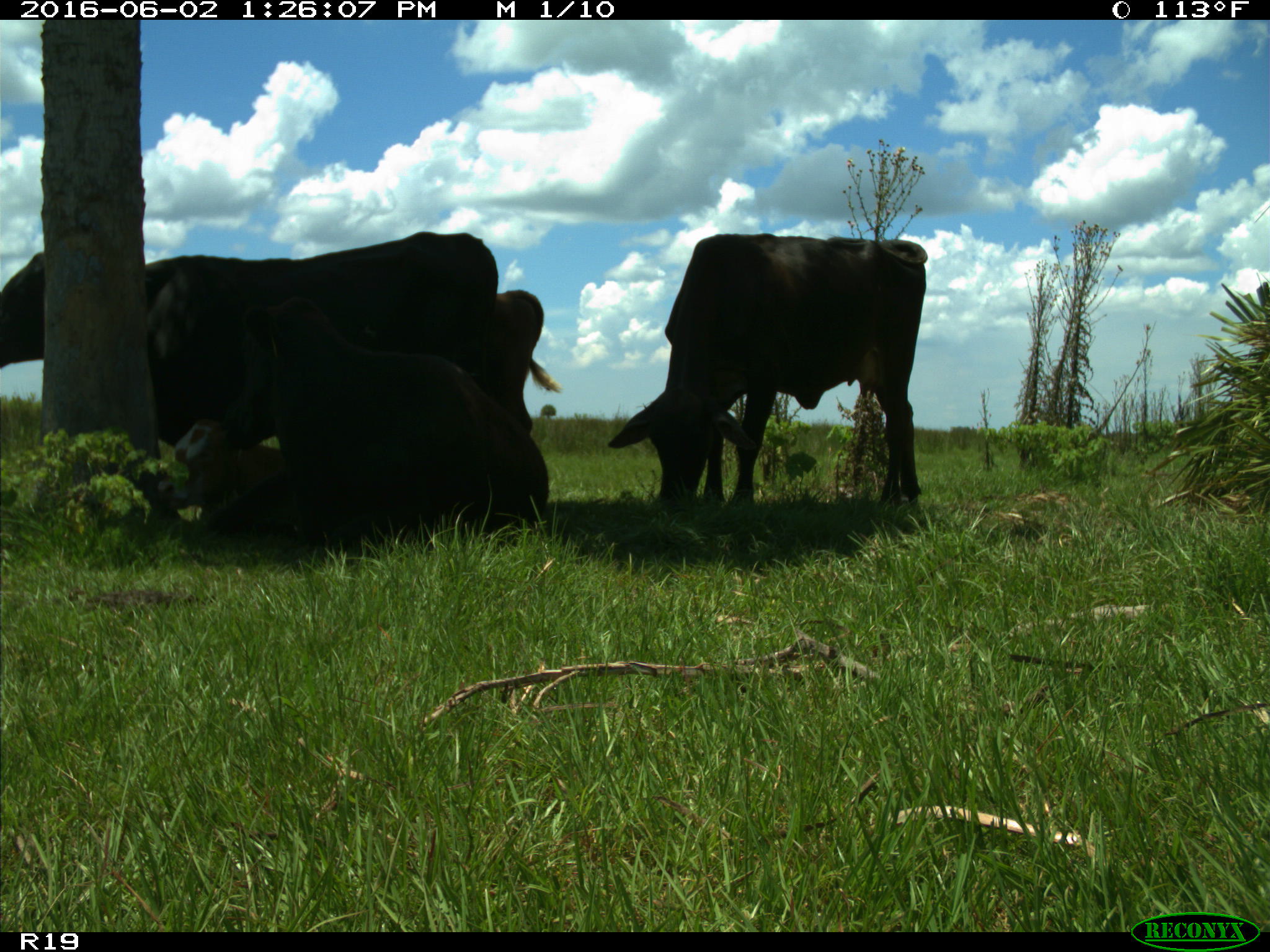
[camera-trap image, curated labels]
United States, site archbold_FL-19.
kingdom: Animalia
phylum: Chordata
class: Mammalia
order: Artiodactyla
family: Bovidae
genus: Bos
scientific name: Bos taurus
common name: domestic cow